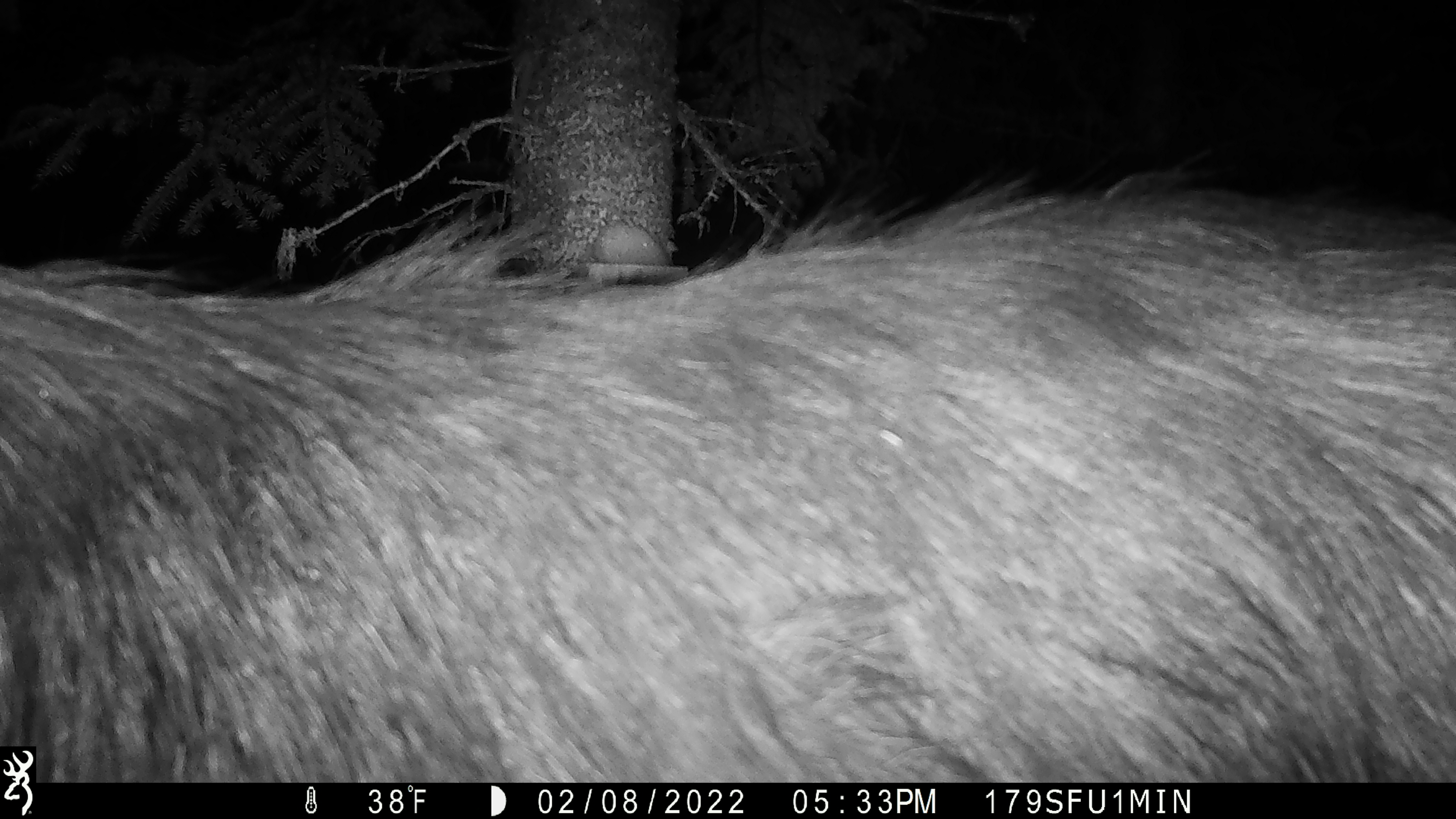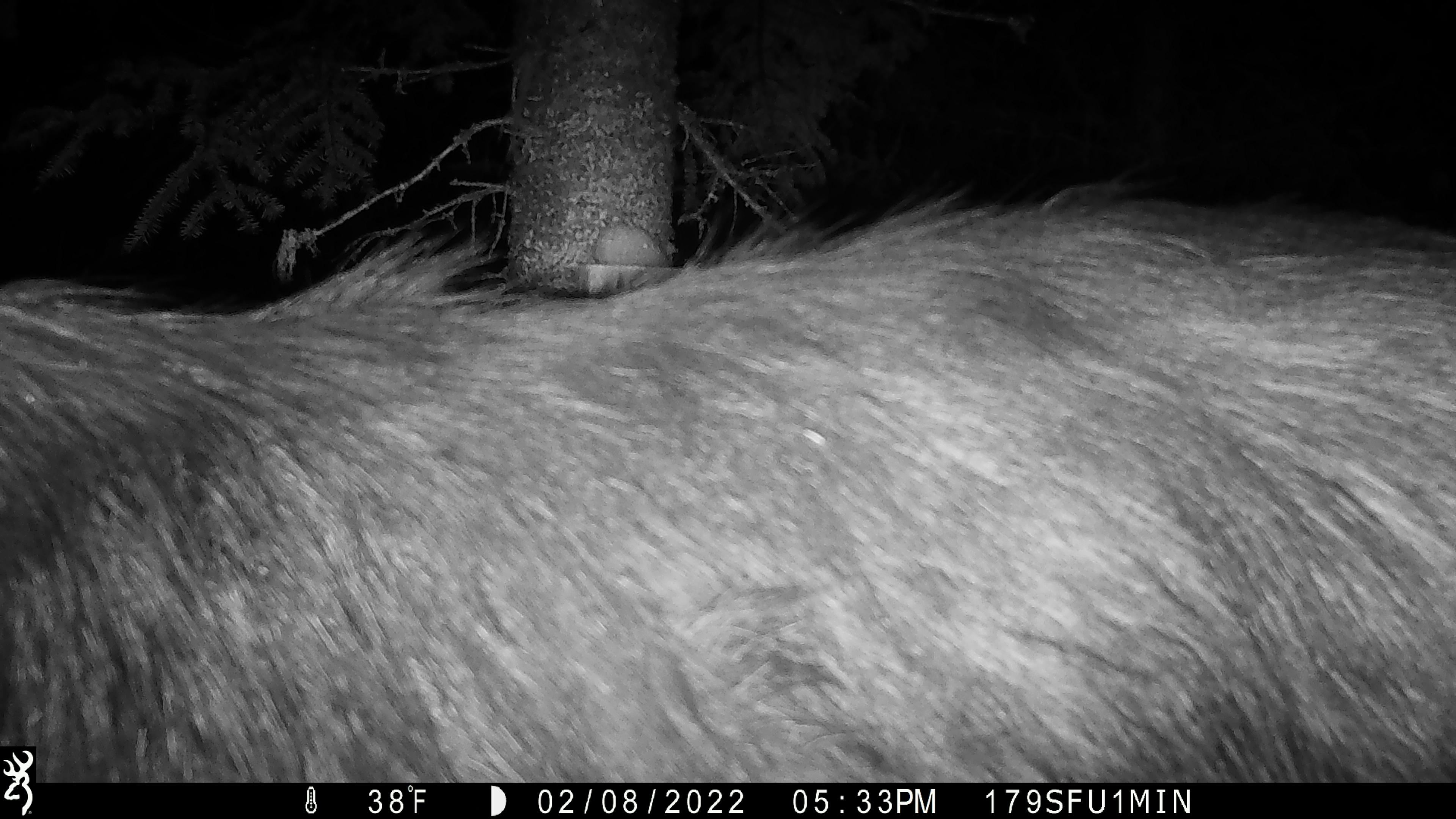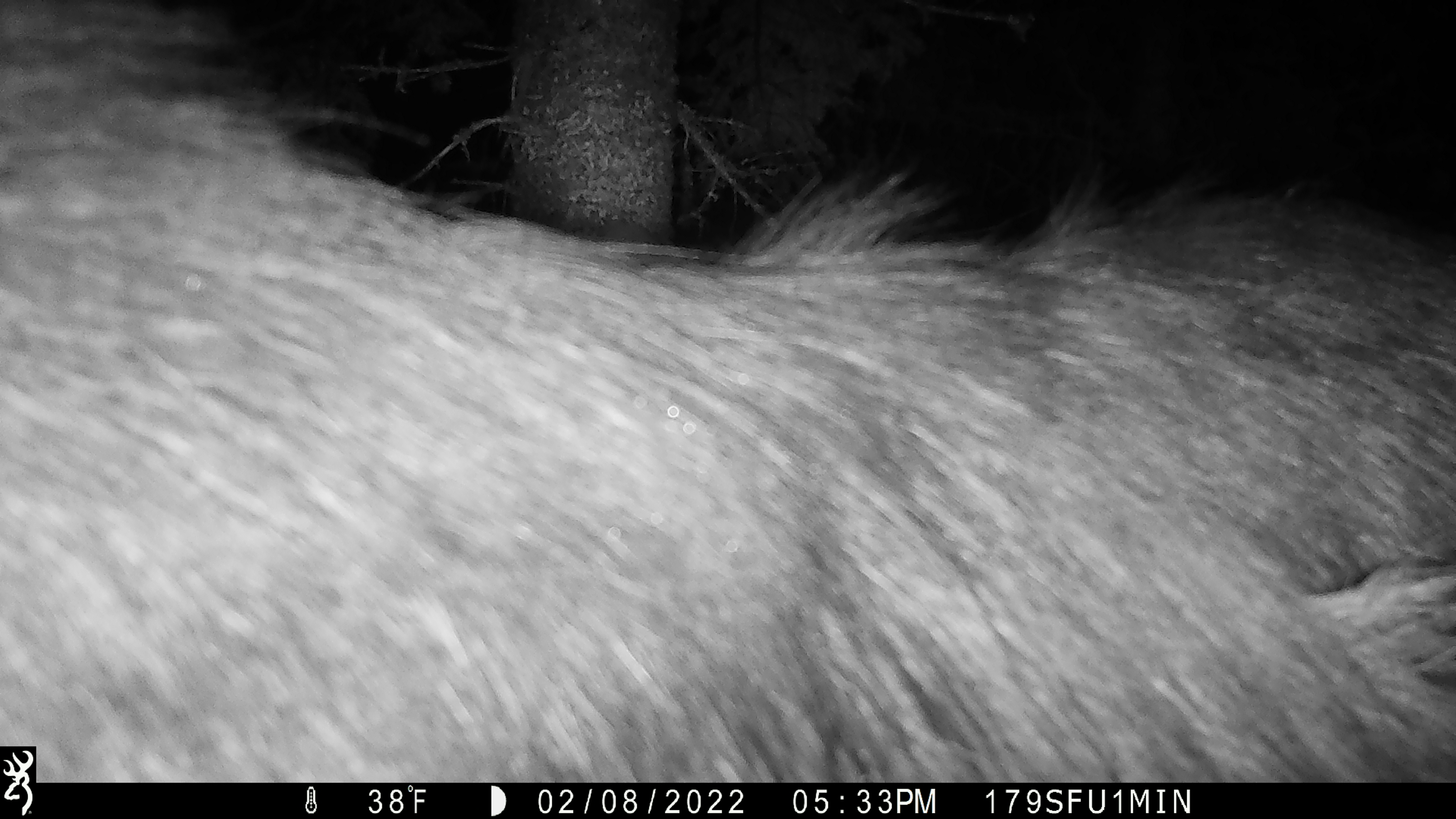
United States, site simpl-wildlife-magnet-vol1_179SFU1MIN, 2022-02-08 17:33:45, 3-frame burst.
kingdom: Animalia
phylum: Chordata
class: Mammalia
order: Artiodactyla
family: Cervidae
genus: Alces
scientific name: Alces alces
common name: moose